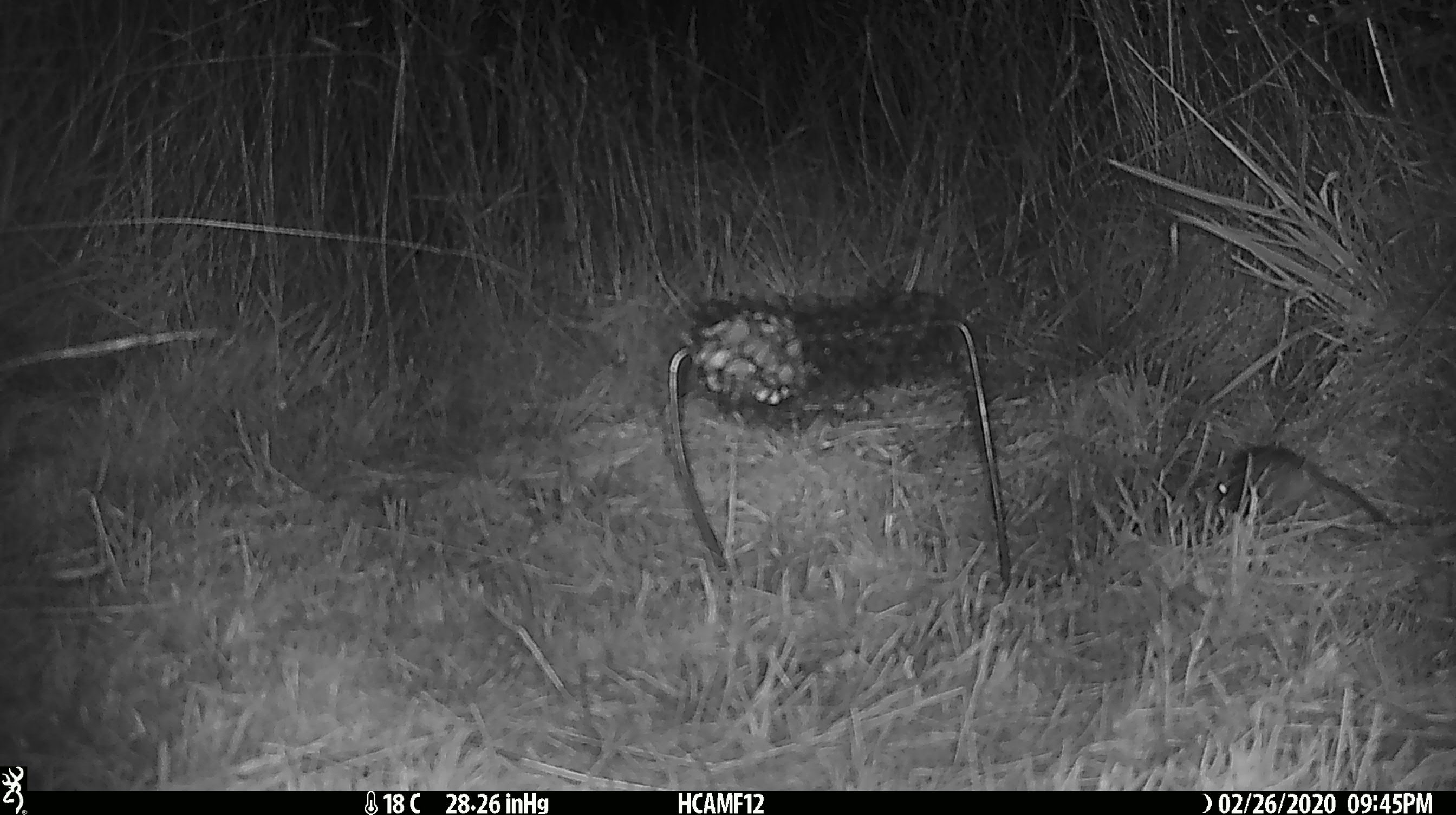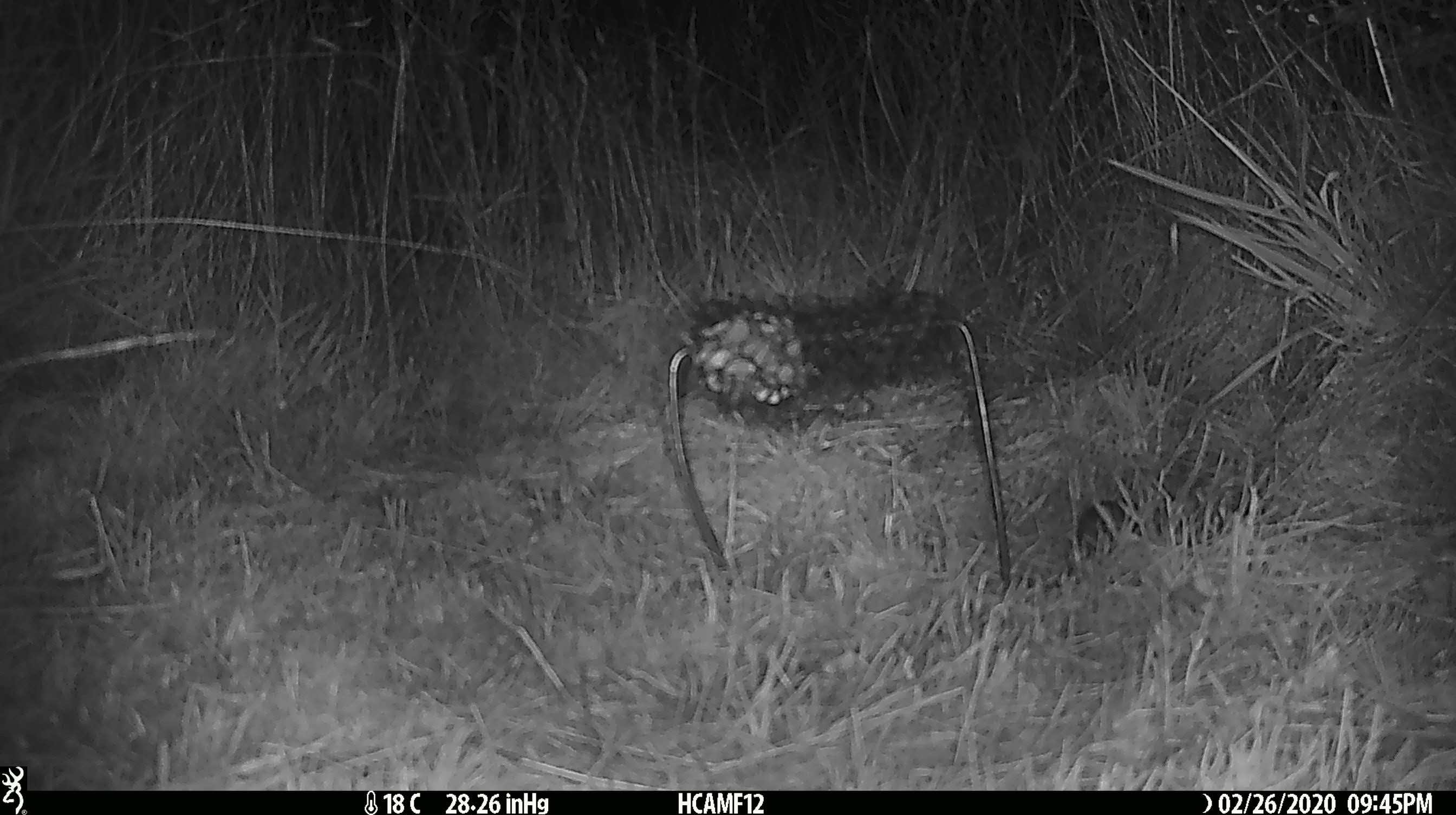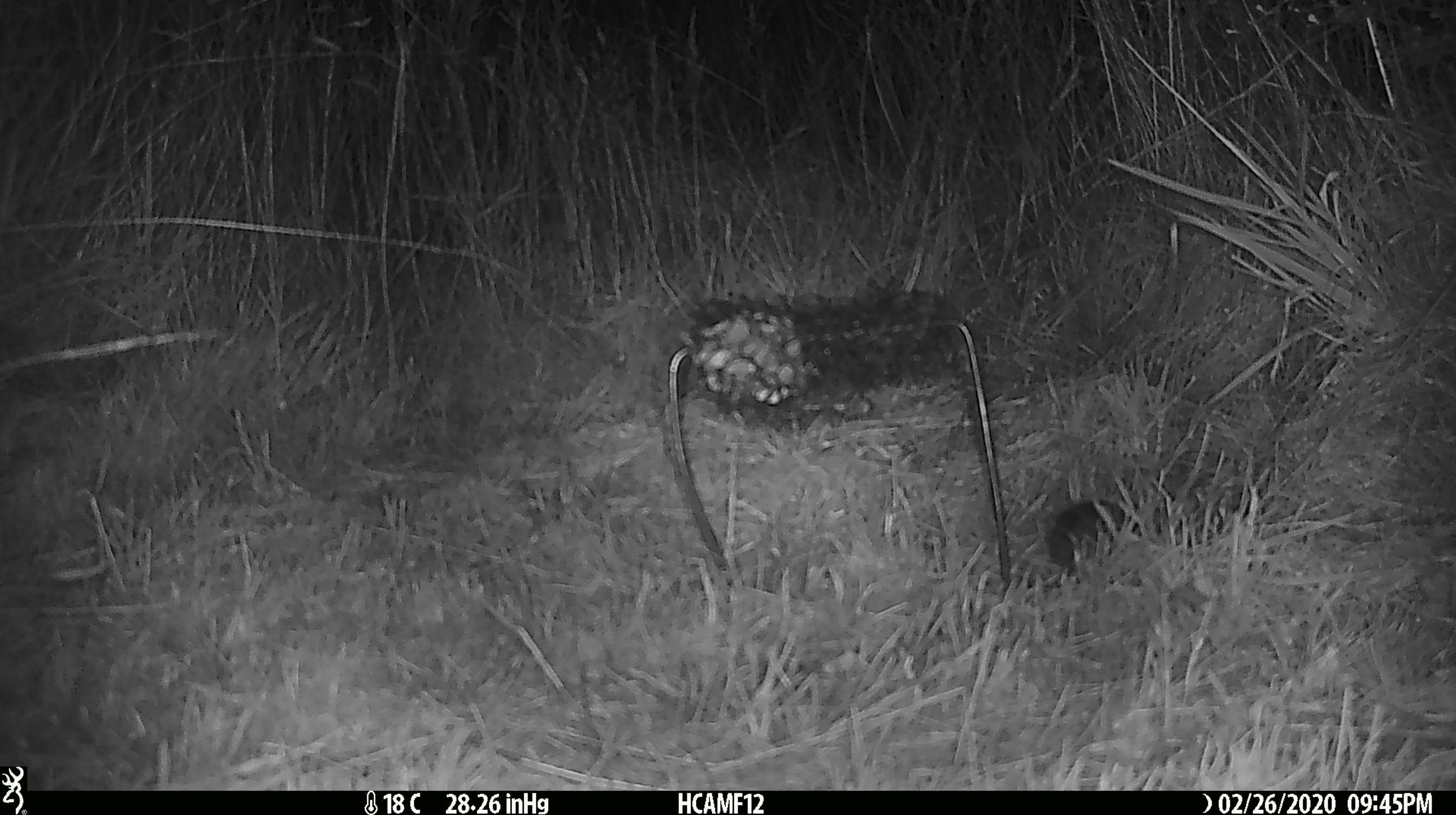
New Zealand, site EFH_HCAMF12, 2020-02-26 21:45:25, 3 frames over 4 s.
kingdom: Animalia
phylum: Chordata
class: Mammalia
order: Rodentia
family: Muridae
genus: Mus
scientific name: Mus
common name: mouse